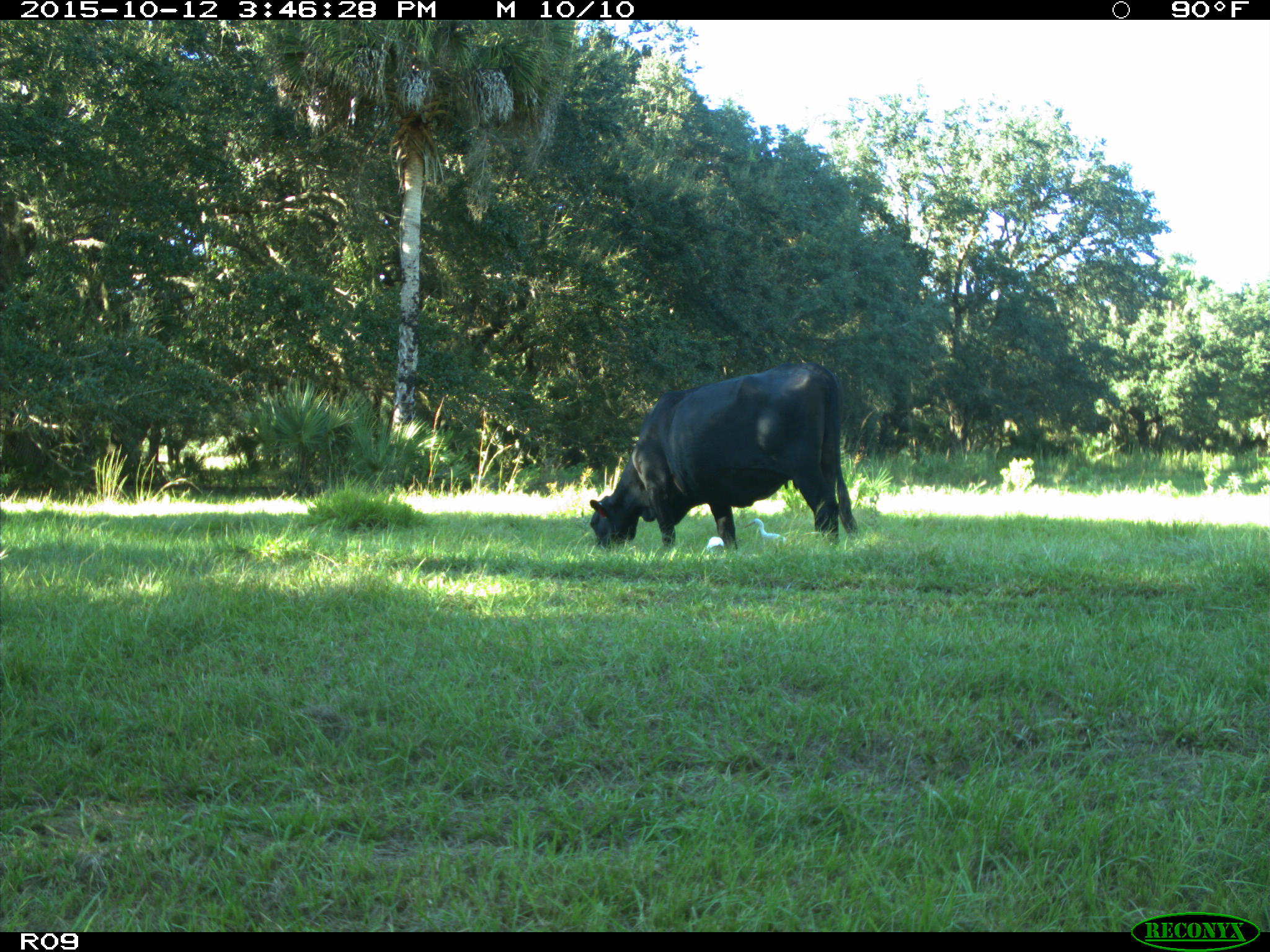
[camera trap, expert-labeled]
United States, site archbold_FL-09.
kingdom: Animalia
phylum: Chordata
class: Mammalia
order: Artiodactyla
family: Bovidae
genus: Bos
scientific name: Bos taurus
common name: domestic cow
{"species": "Bos taurus (domestic cow)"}